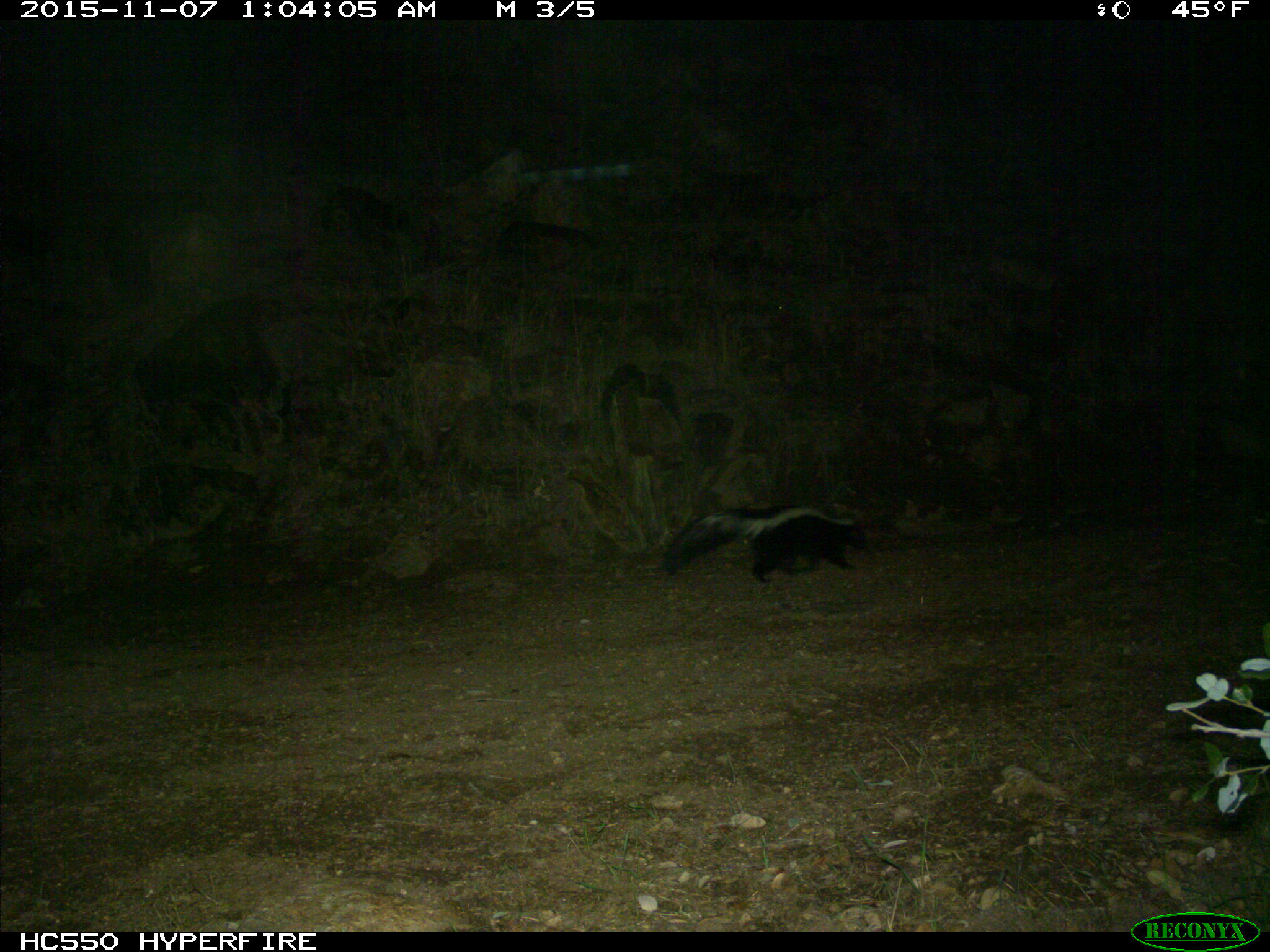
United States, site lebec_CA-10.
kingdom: Animalia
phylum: Chordata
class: Mammalia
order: Carnivora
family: Mephitidae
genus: Mephitis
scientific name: Mephitis mephitis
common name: striped skunk